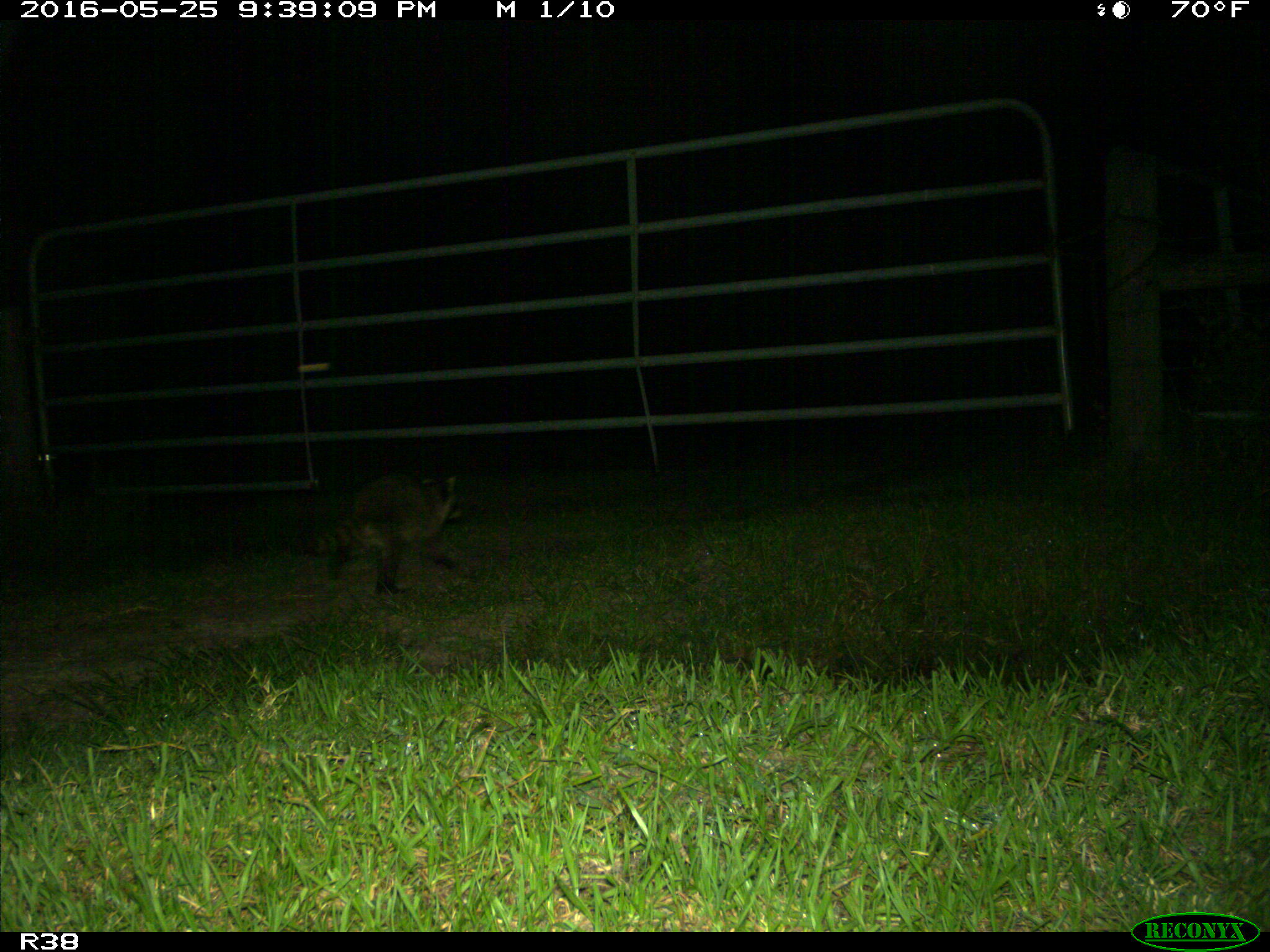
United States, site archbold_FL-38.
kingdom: Animalia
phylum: Chordata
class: Mammalia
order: Carnivora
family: Procyonidae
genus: Procyon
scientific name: Procyon lotor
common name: common raccoon